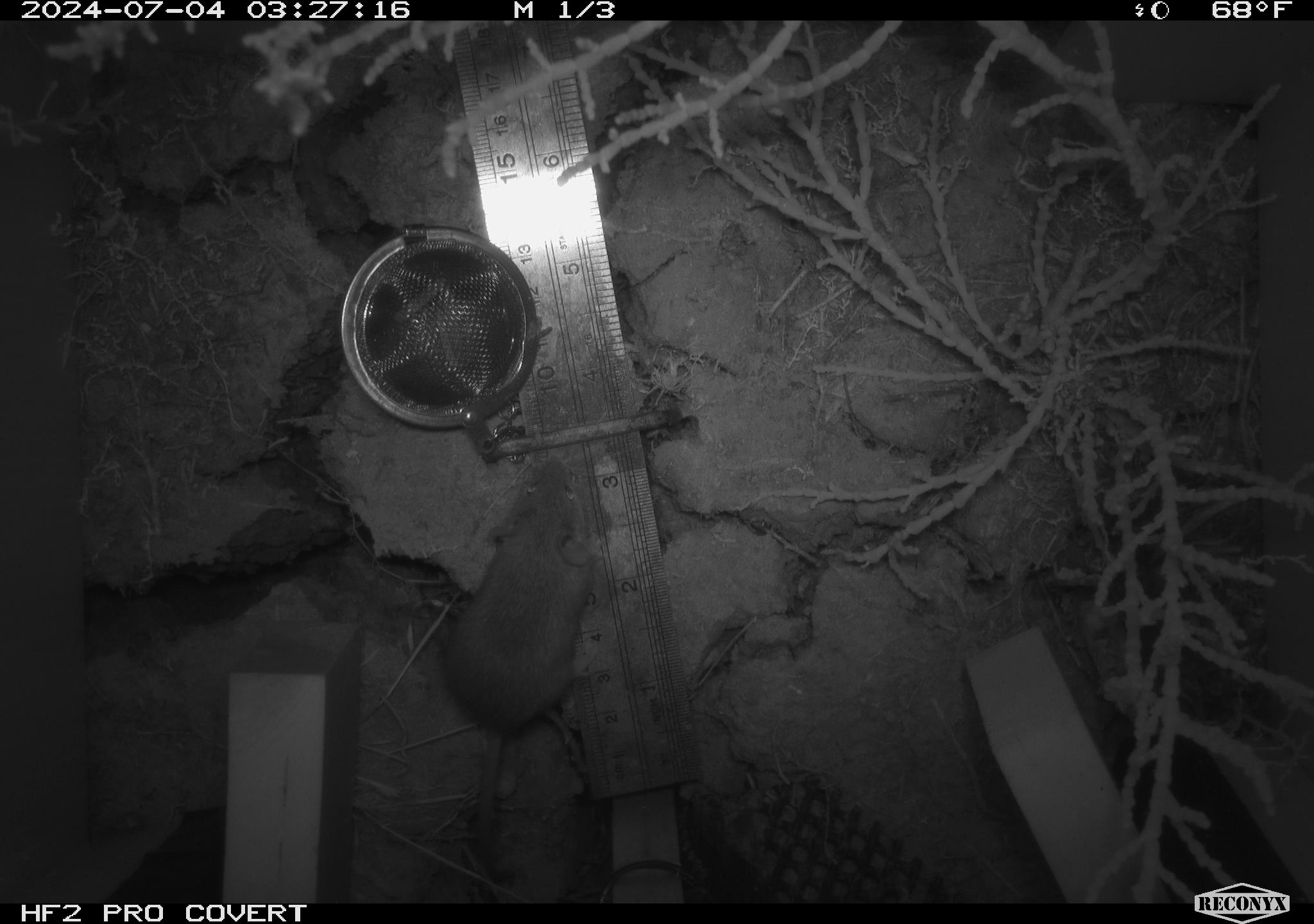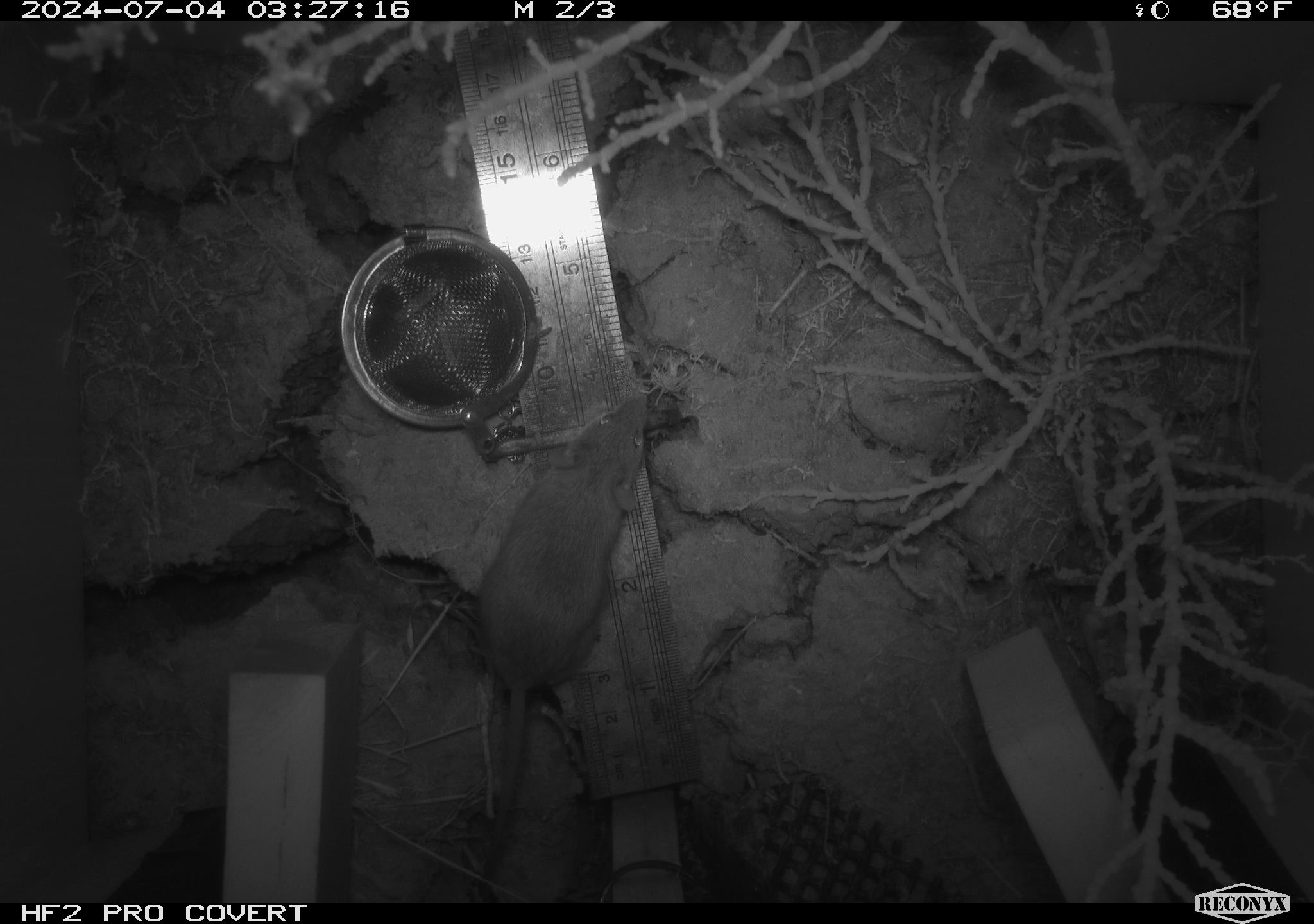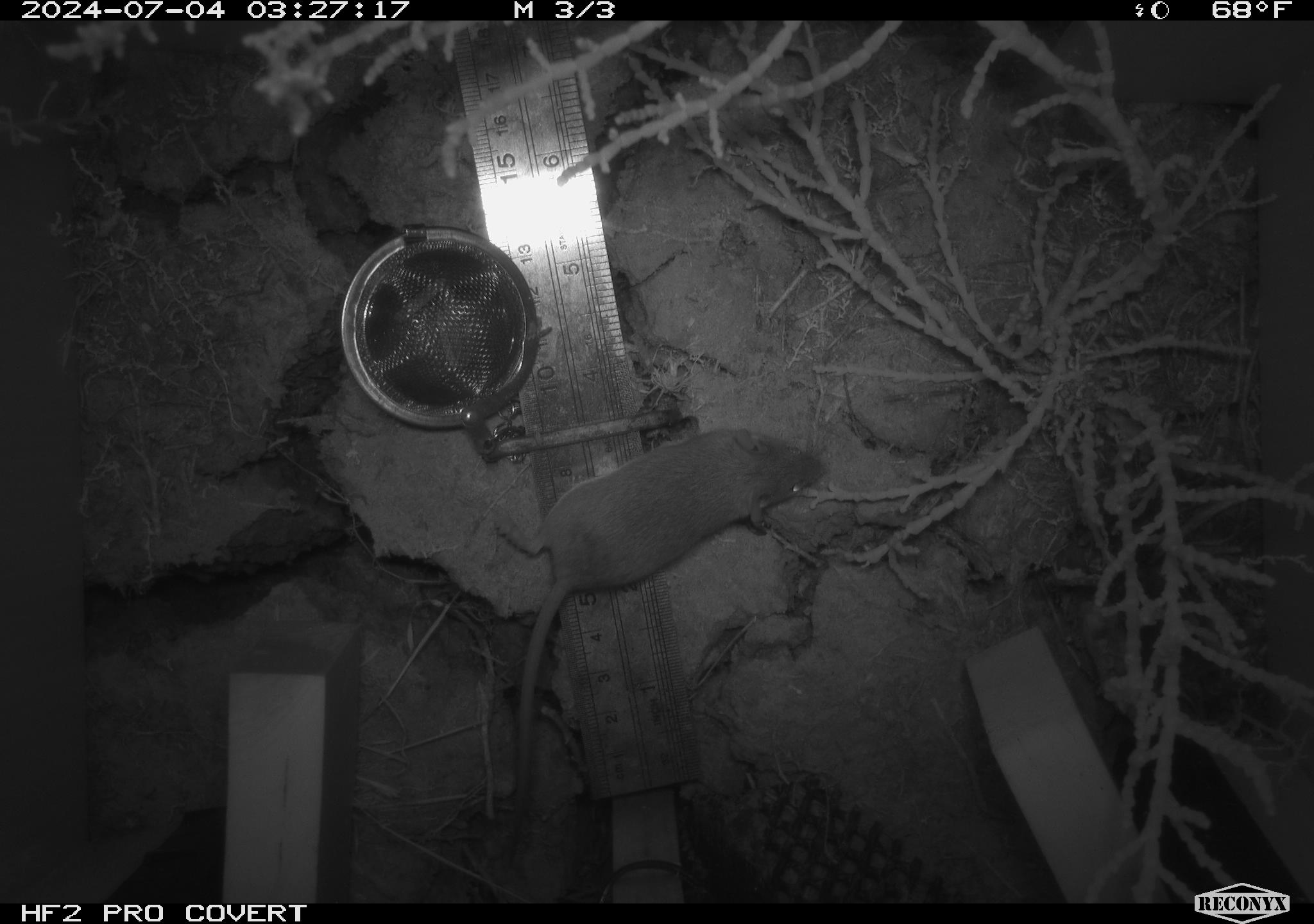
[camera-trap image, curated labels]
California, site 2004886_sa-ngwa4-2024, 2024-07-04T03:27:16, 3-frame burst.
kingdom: Animalia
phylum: Chordata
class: Mammalia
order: Rodentia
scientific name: Rodentia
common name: mouse species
Mouse species (Rodentia).